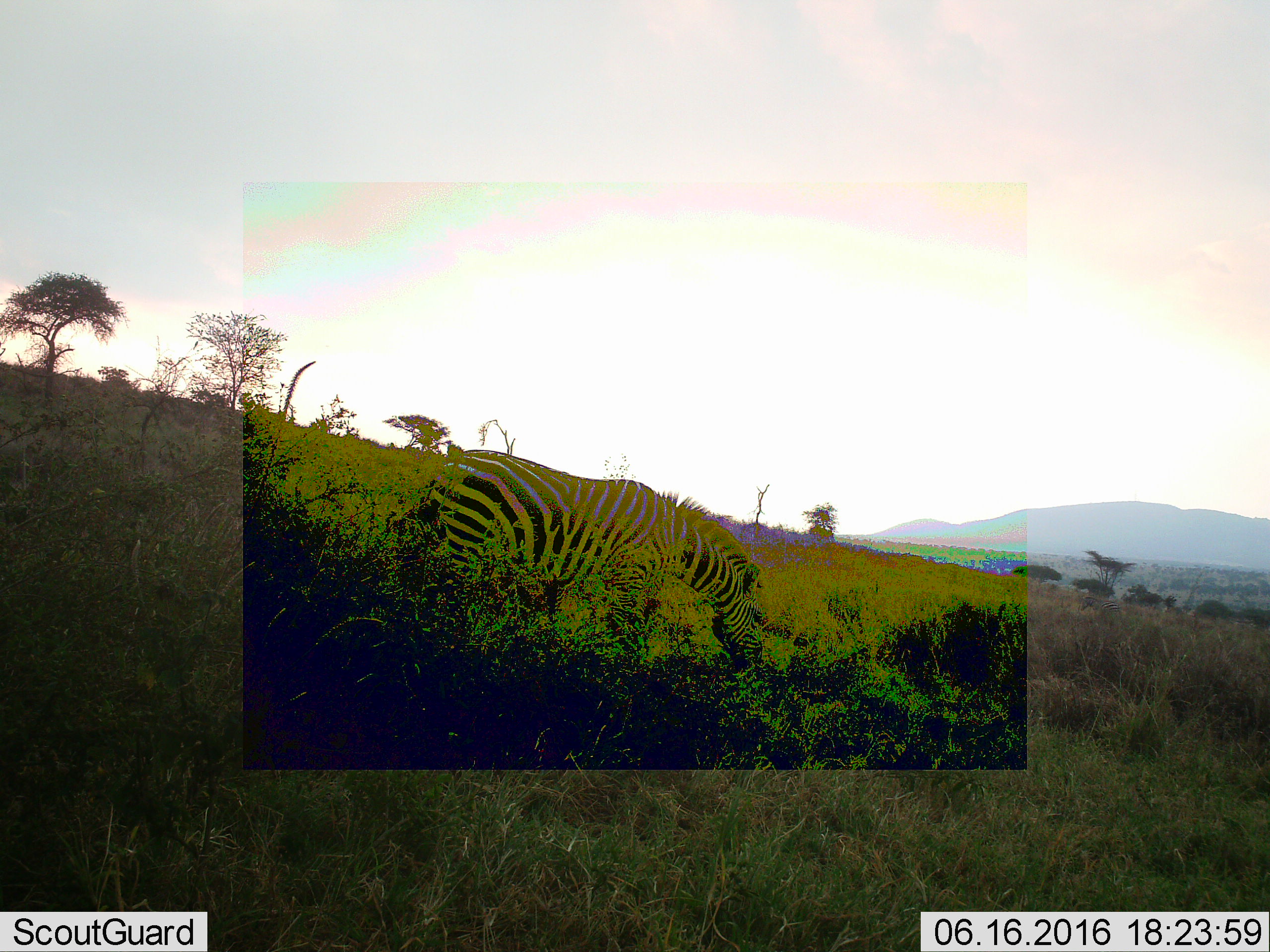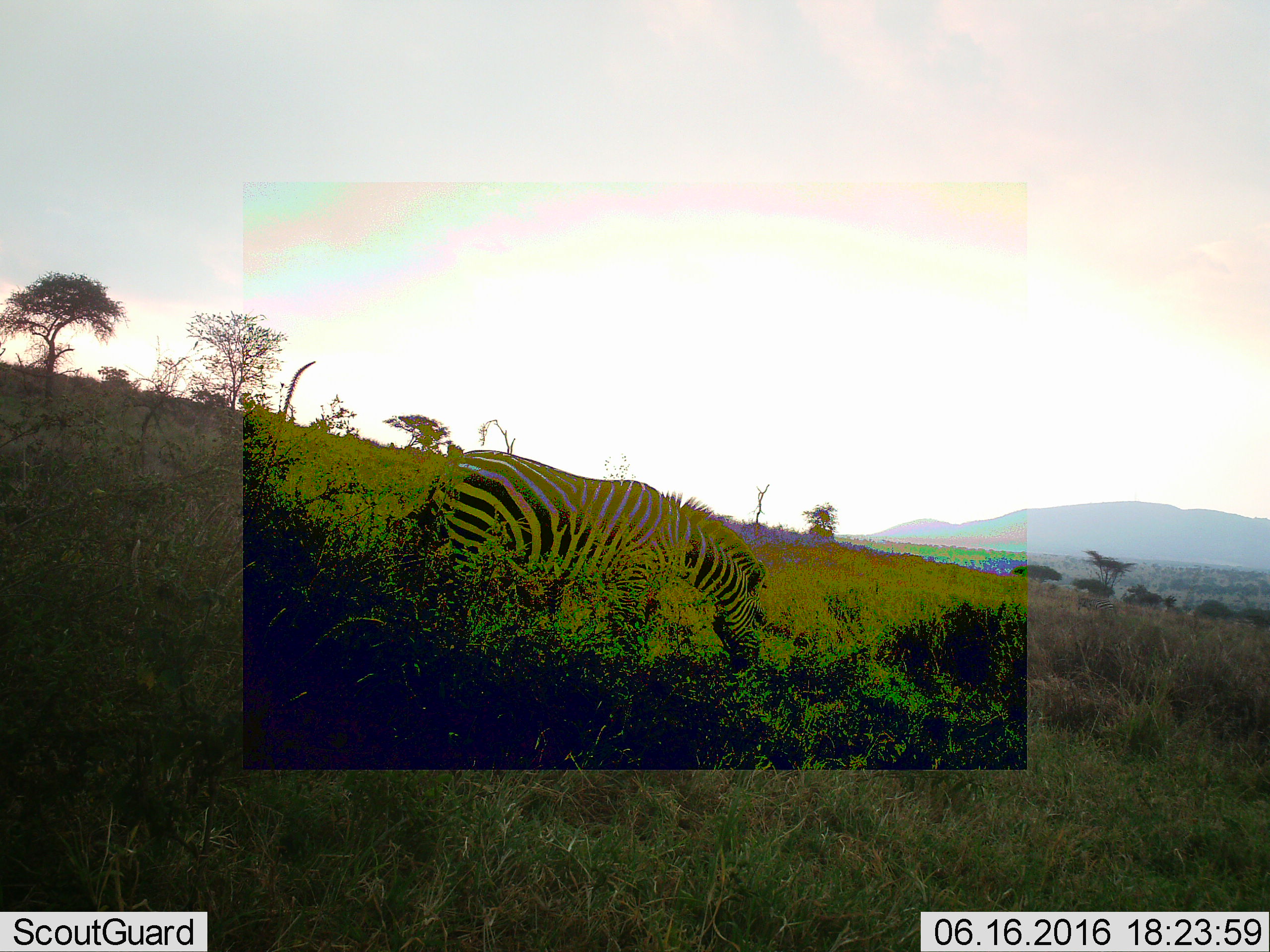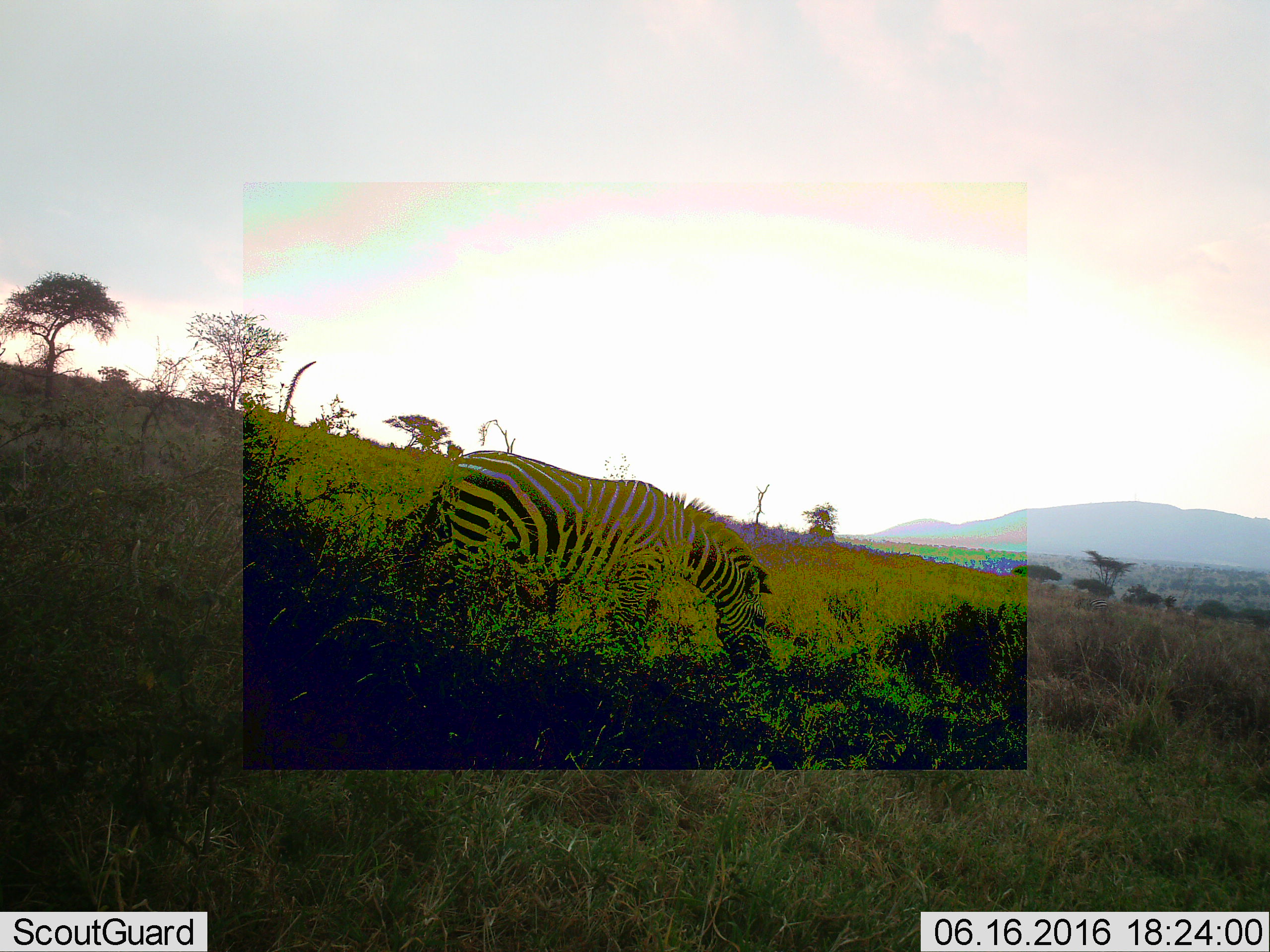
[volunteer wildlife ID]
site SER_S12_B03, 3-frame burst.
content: unidentified animal